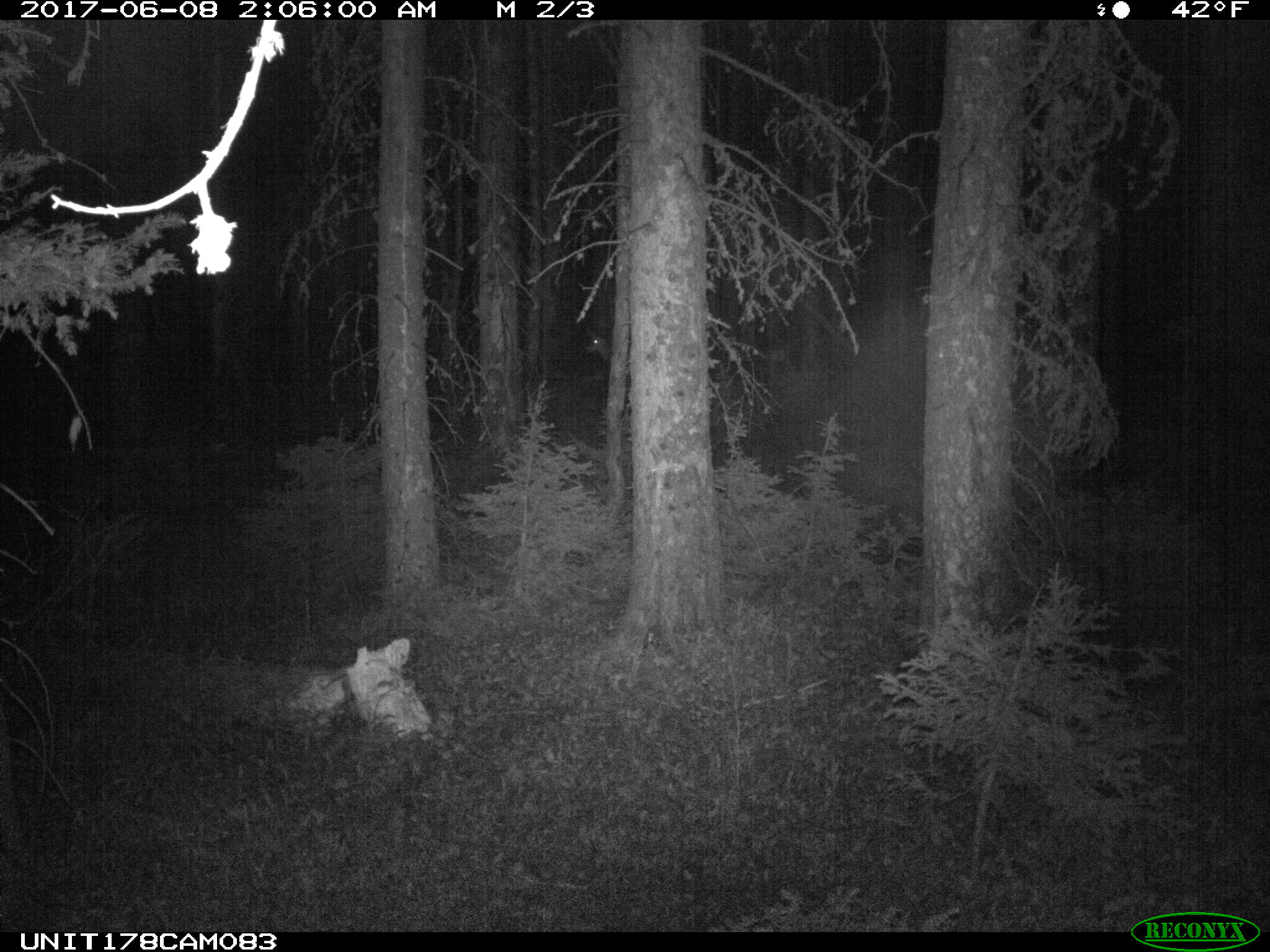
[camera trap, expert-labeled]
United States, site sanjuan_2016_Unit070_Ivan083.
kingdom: Animalia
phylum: Chordata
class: Mammalia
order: Artiodactyla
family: Cervidae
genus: Odocoileus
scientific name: Odocoileus hemionus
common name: mule deer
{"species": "Odocoileus hemionus (mule deer)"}